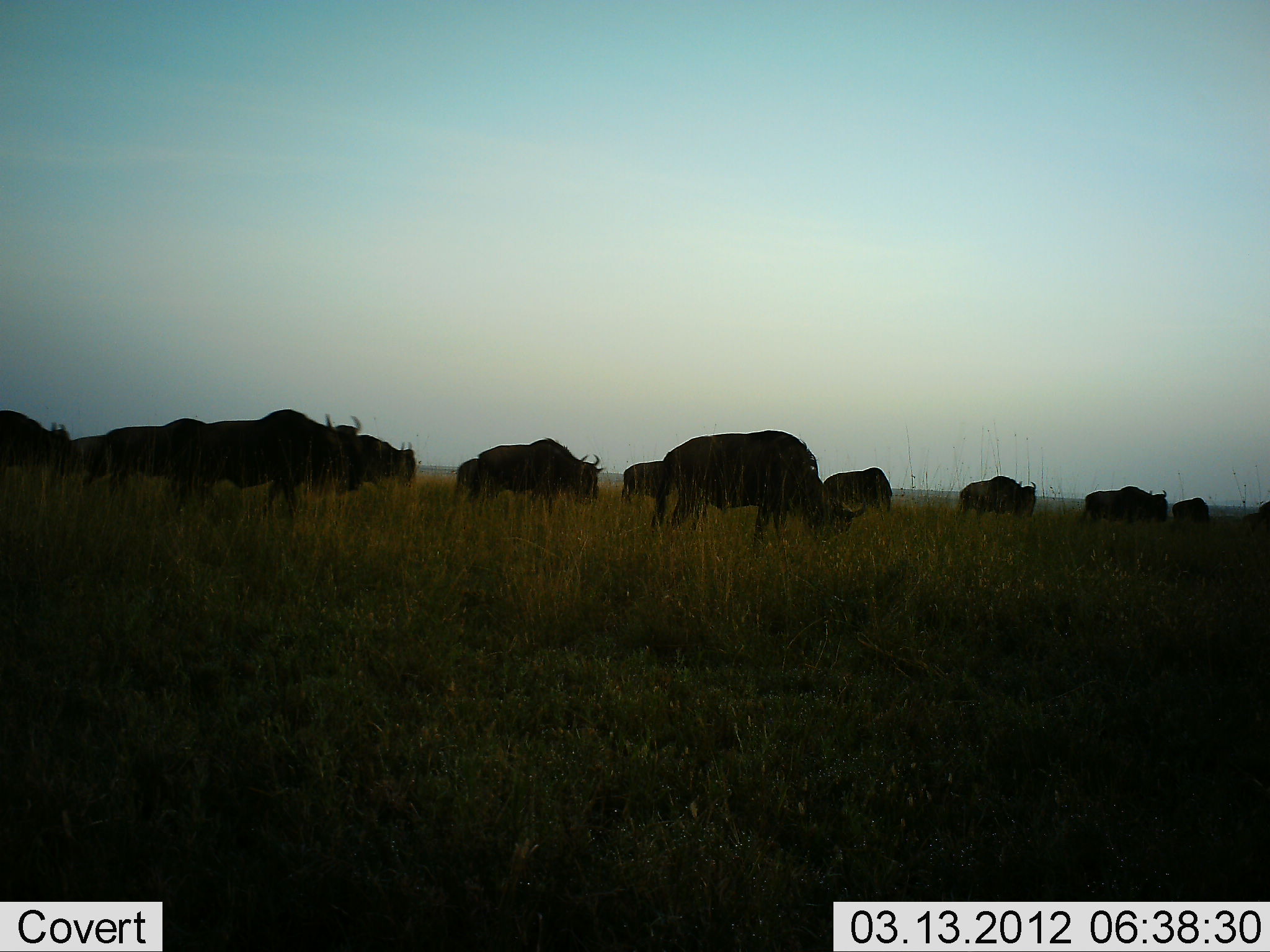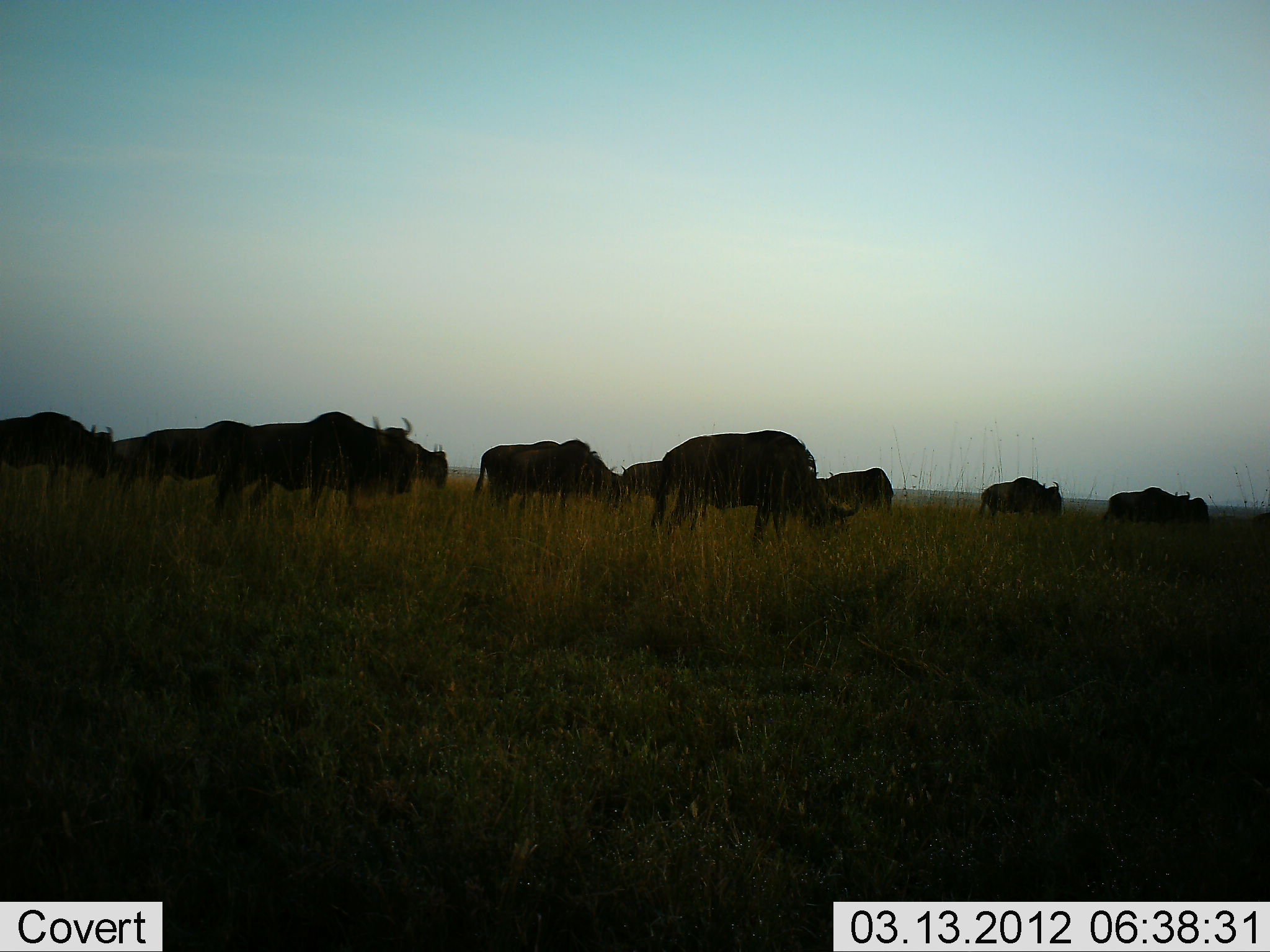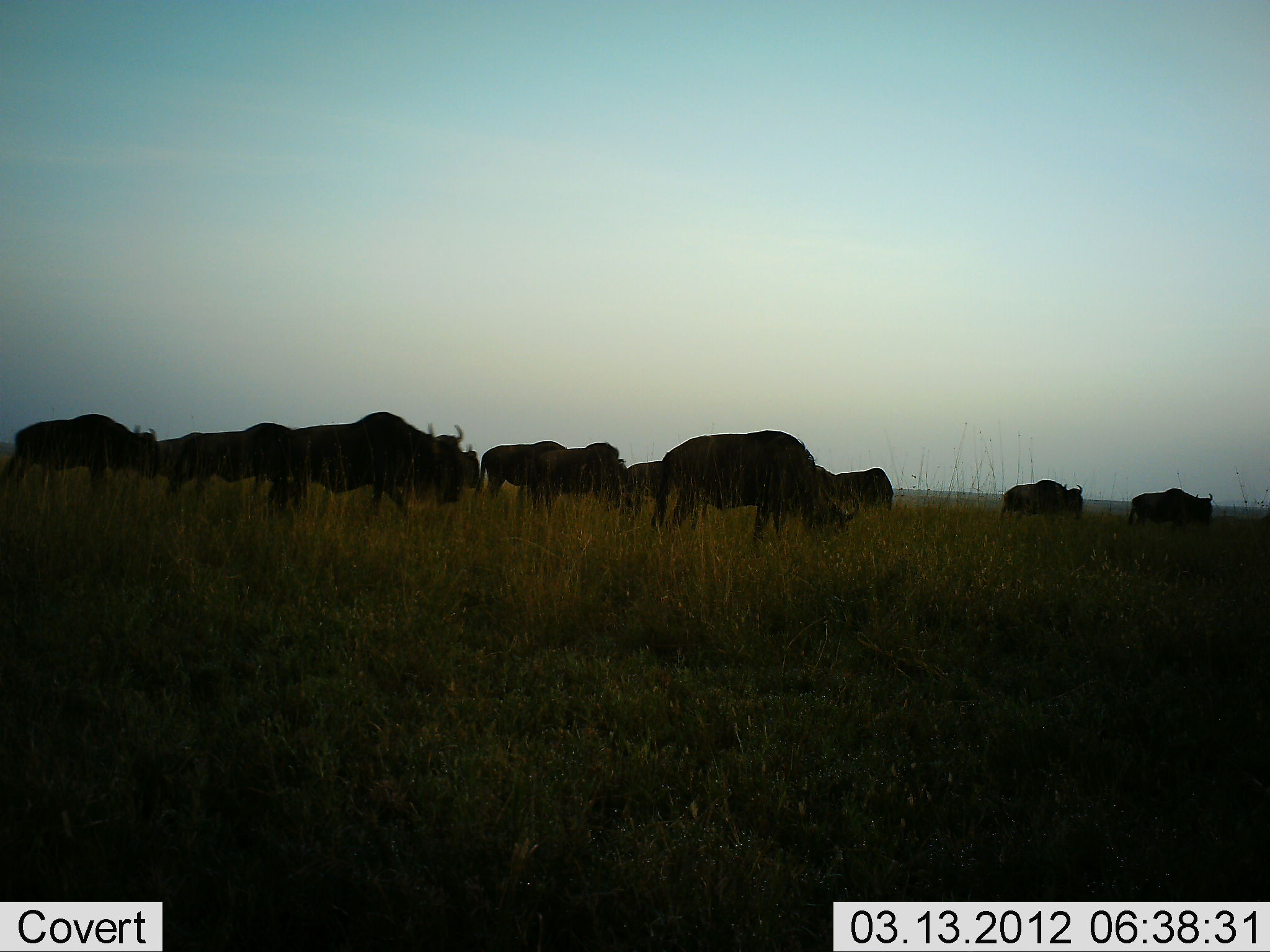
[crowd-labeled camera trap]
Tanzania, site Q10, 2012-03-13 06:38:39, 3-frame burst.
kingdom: Animalia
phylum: Chordata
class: Mammalia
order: Artiodactyla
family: Bovidae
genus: Connochaetes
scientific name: Connochaetes taurinus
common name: blue wildebeest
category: wildebeest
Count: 11-50.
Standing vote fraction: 31%.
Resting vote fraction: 0%.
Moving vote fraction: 93%.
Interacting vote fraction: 0%.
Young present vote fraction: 0%.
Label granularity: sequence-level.